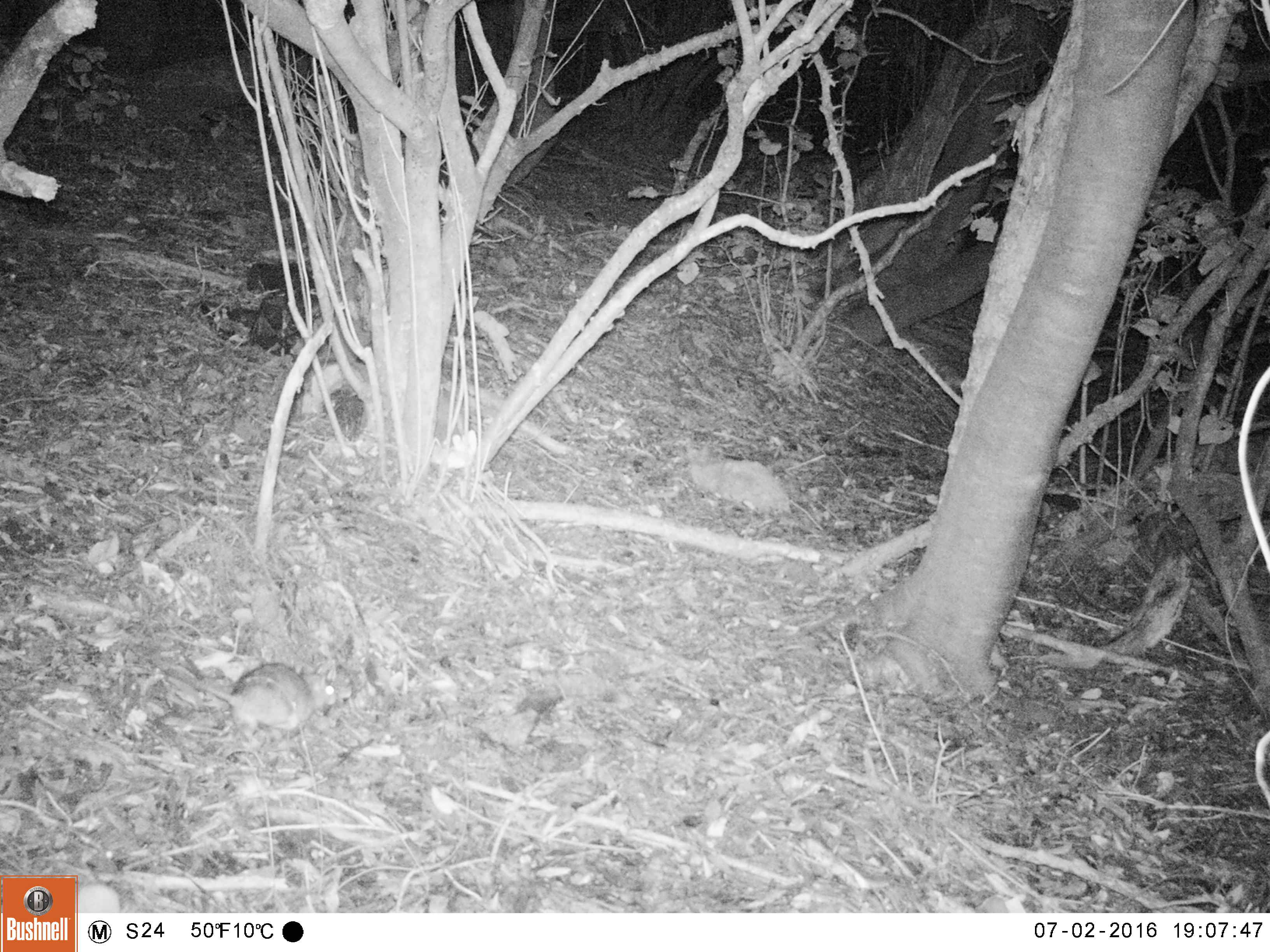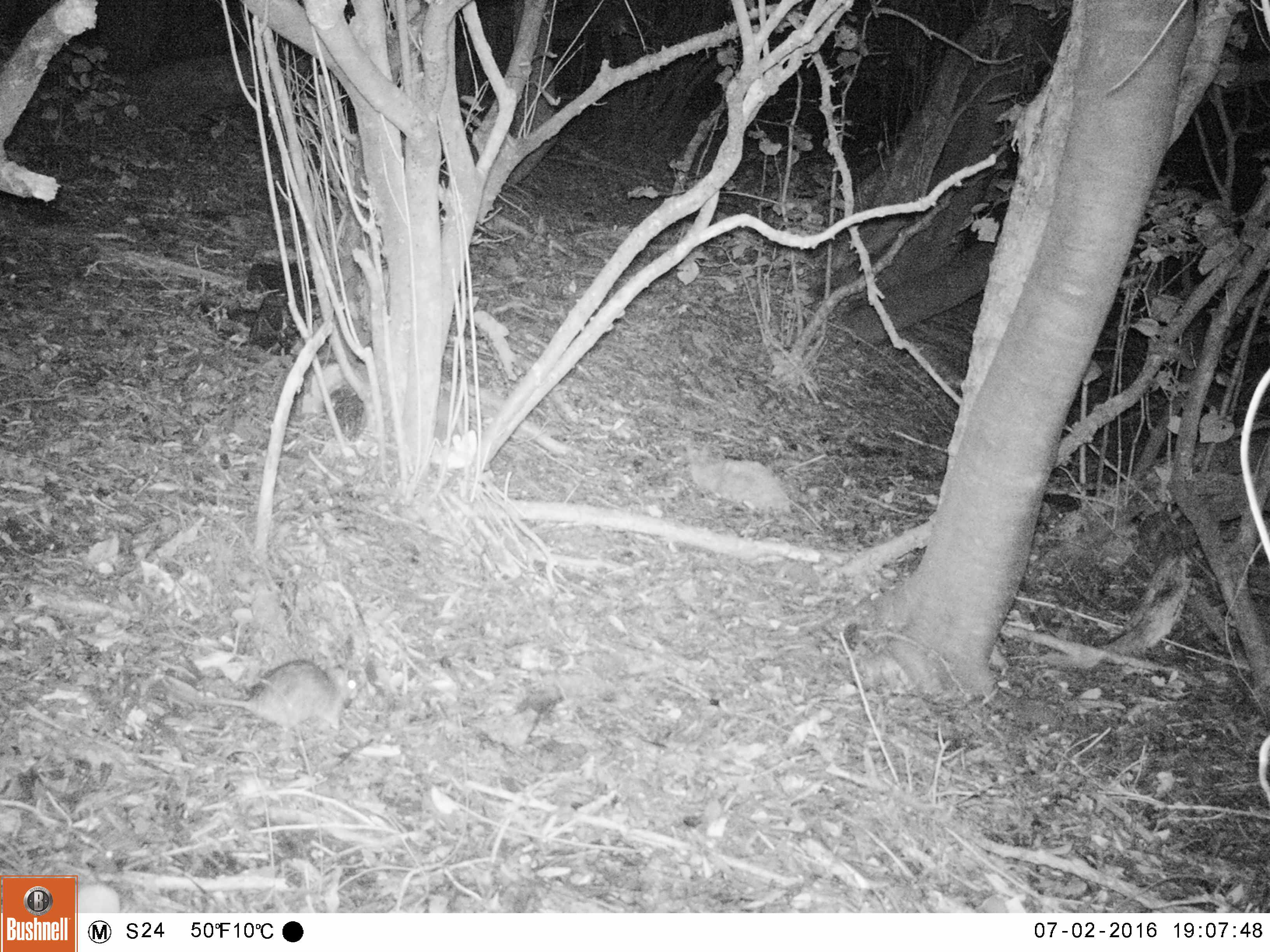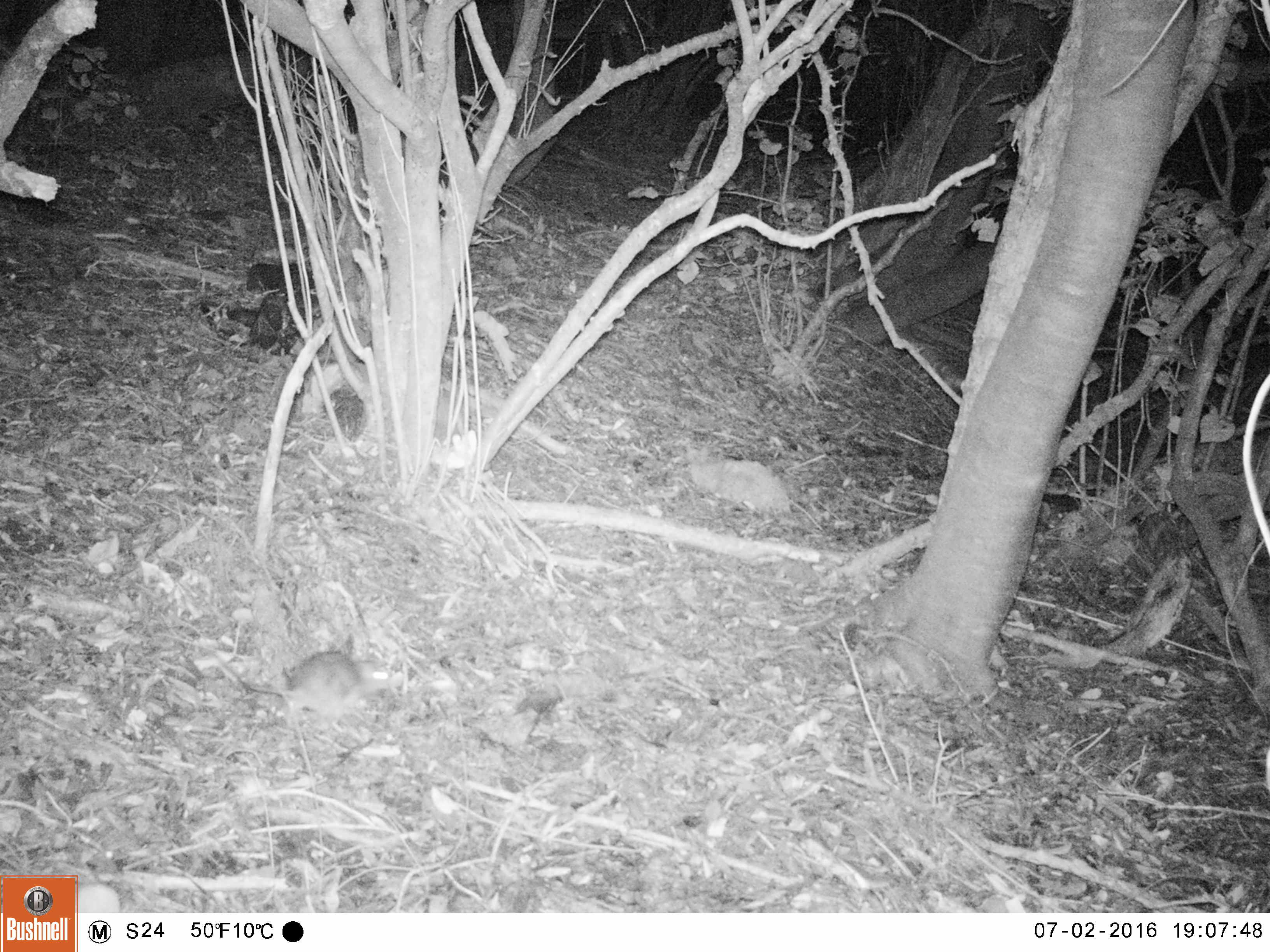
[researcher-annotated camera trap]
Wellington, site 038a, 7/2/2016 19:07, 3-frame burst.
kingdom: Animalia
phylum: Chordata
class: Mammalia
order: Rodentia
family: Muridae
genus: Rattus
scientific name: Rattus rattus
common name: ship rat